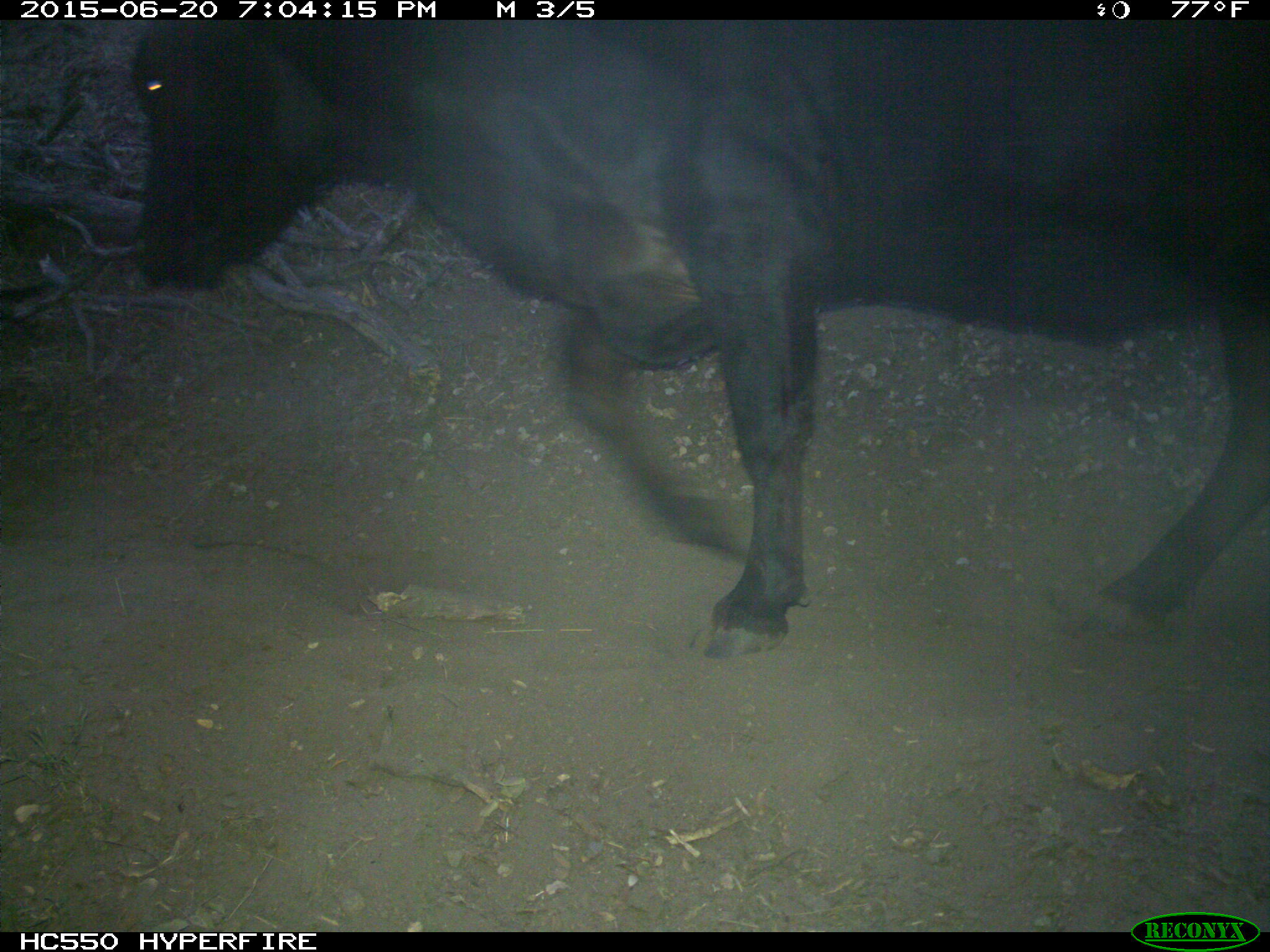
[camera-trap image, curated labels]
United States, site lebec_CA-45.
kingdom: Animalia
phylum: Chordata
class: Mammalia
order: Artiodactyla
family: Bovidae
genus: Bos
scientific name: Bos taurus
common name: domestic cow